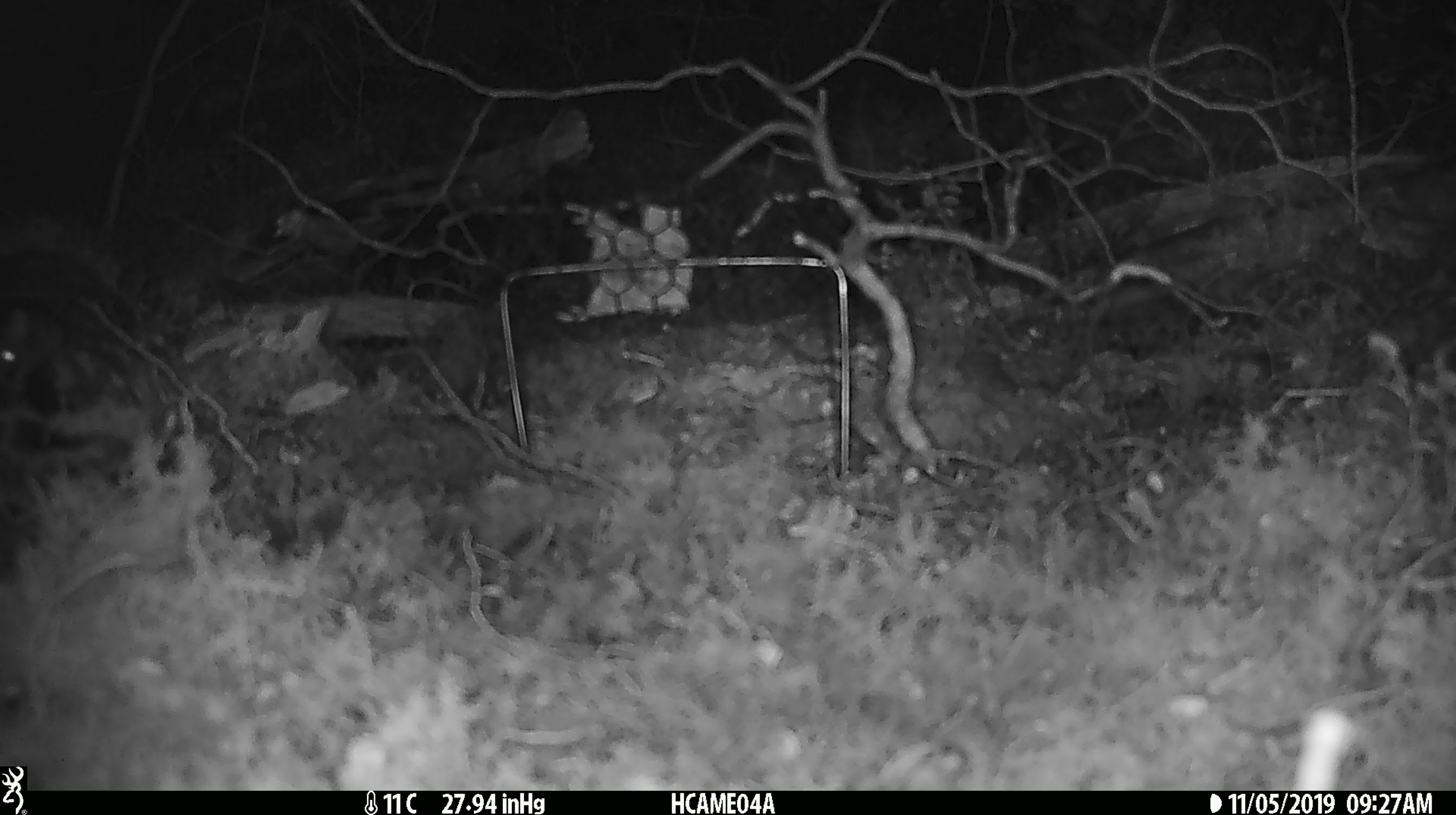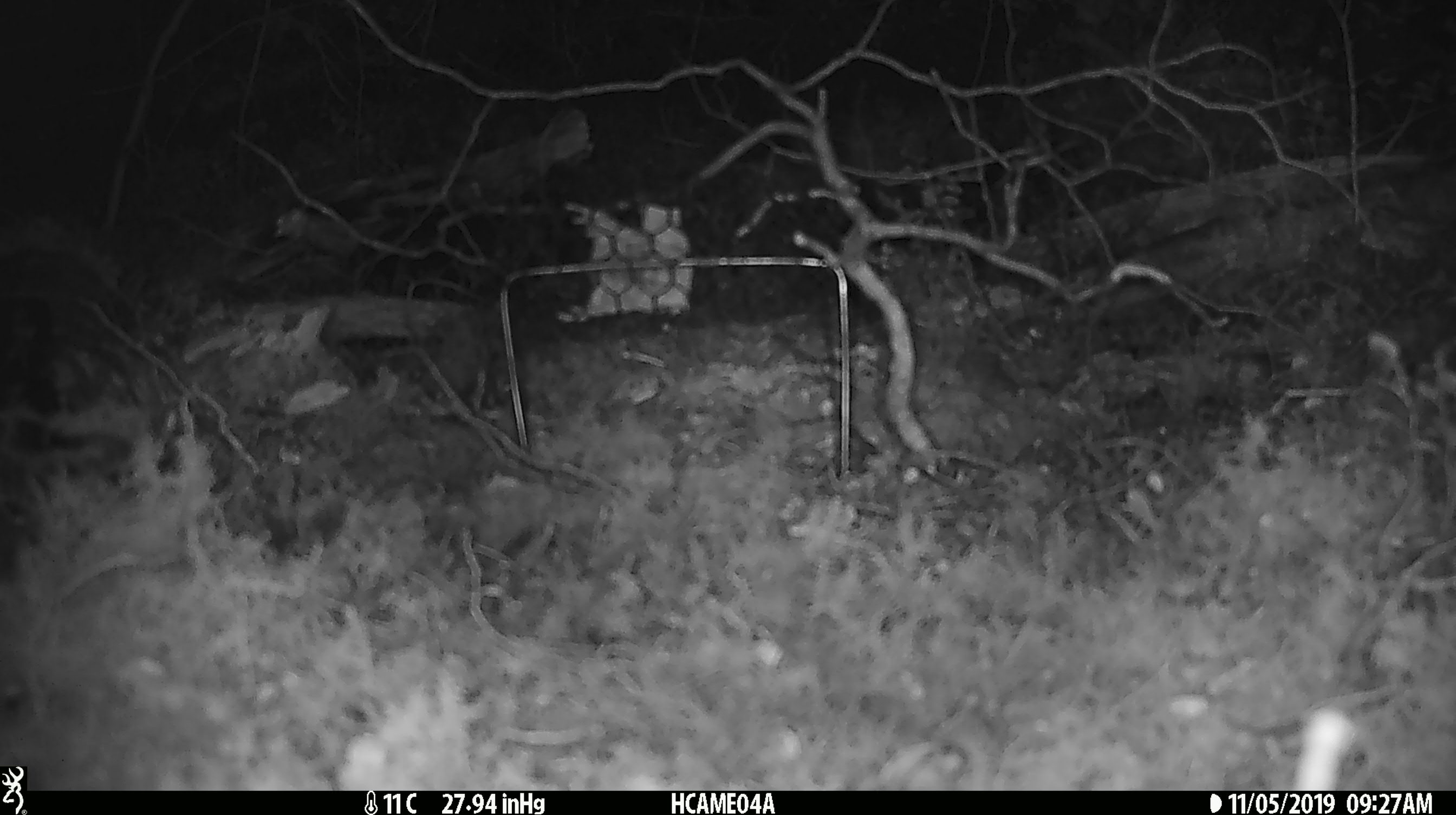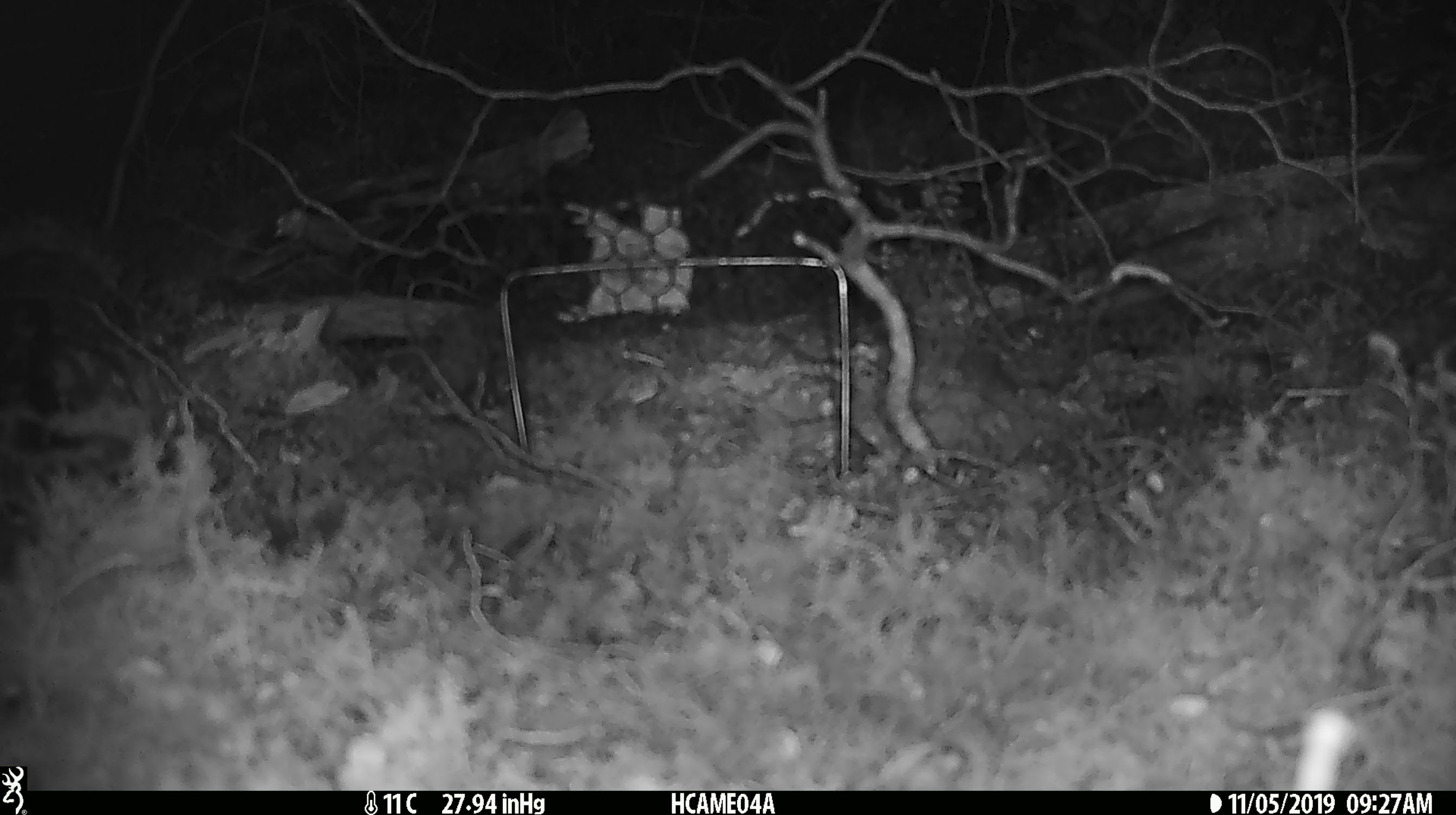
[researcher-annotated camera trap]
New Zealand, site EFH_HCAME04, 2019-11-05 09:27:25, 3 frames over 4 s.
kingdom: Animalia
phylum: Chordata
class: Mammalia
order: Rodentia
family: Muridae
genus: Mus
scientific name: Mus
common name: mouse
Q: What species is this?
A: Mouse (Mus).